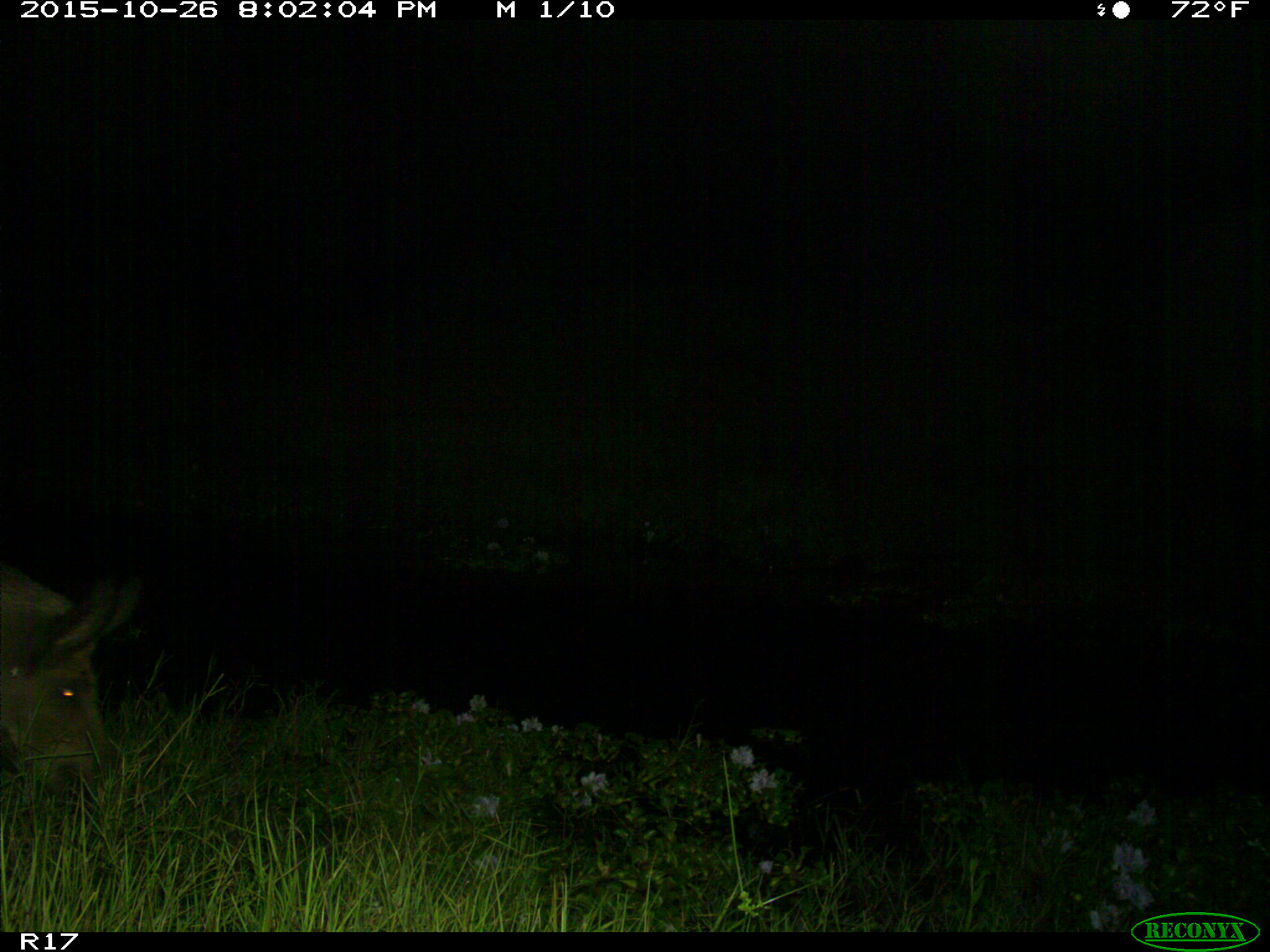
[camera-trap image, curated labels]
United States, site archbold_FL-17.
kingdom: Animalia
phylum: Chordata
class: Mammalia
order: Artiodactyla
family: Suidae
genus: Sus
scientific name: Sus scrofa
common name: wild boar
Sus scrofa (wild boar).